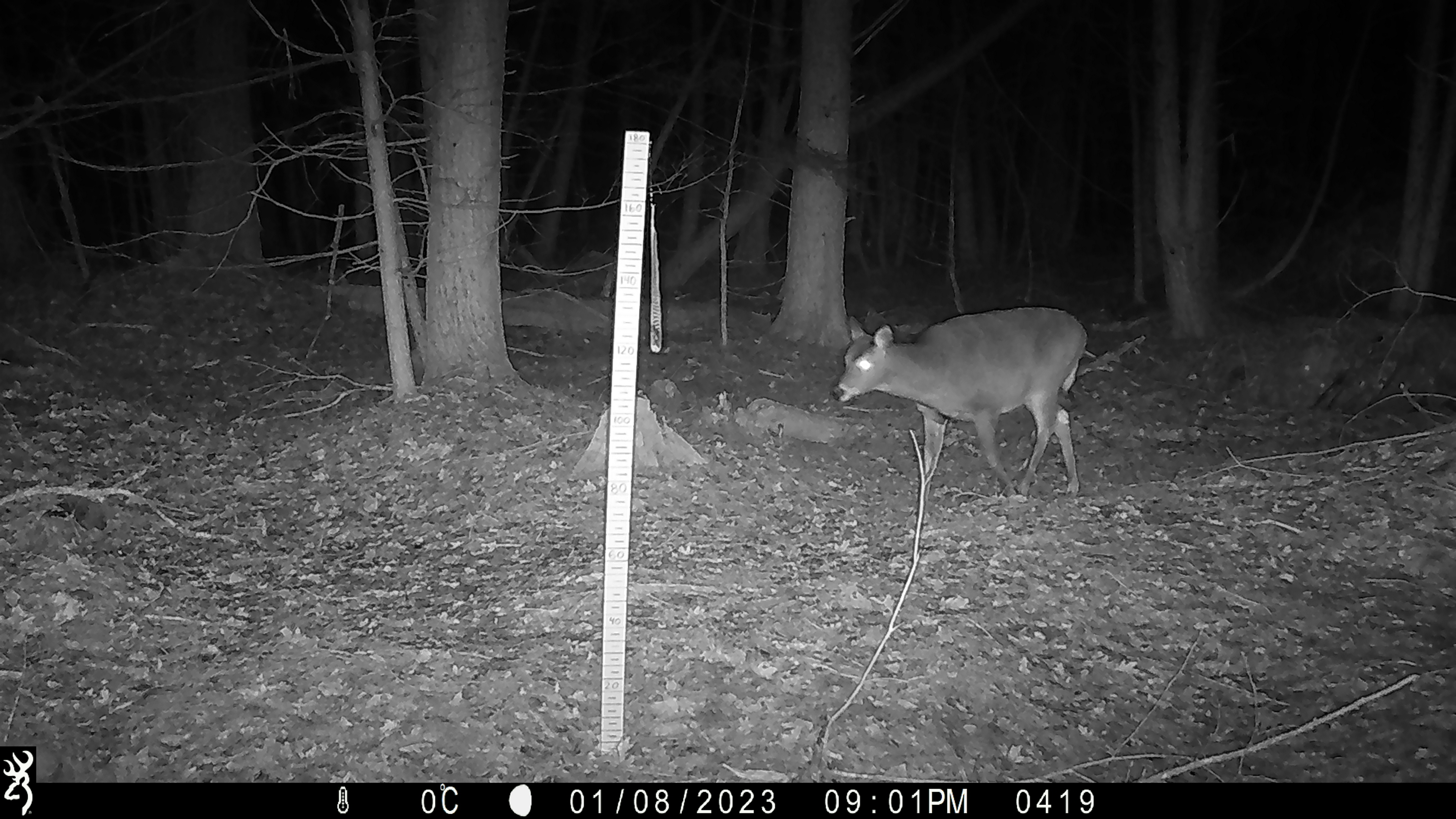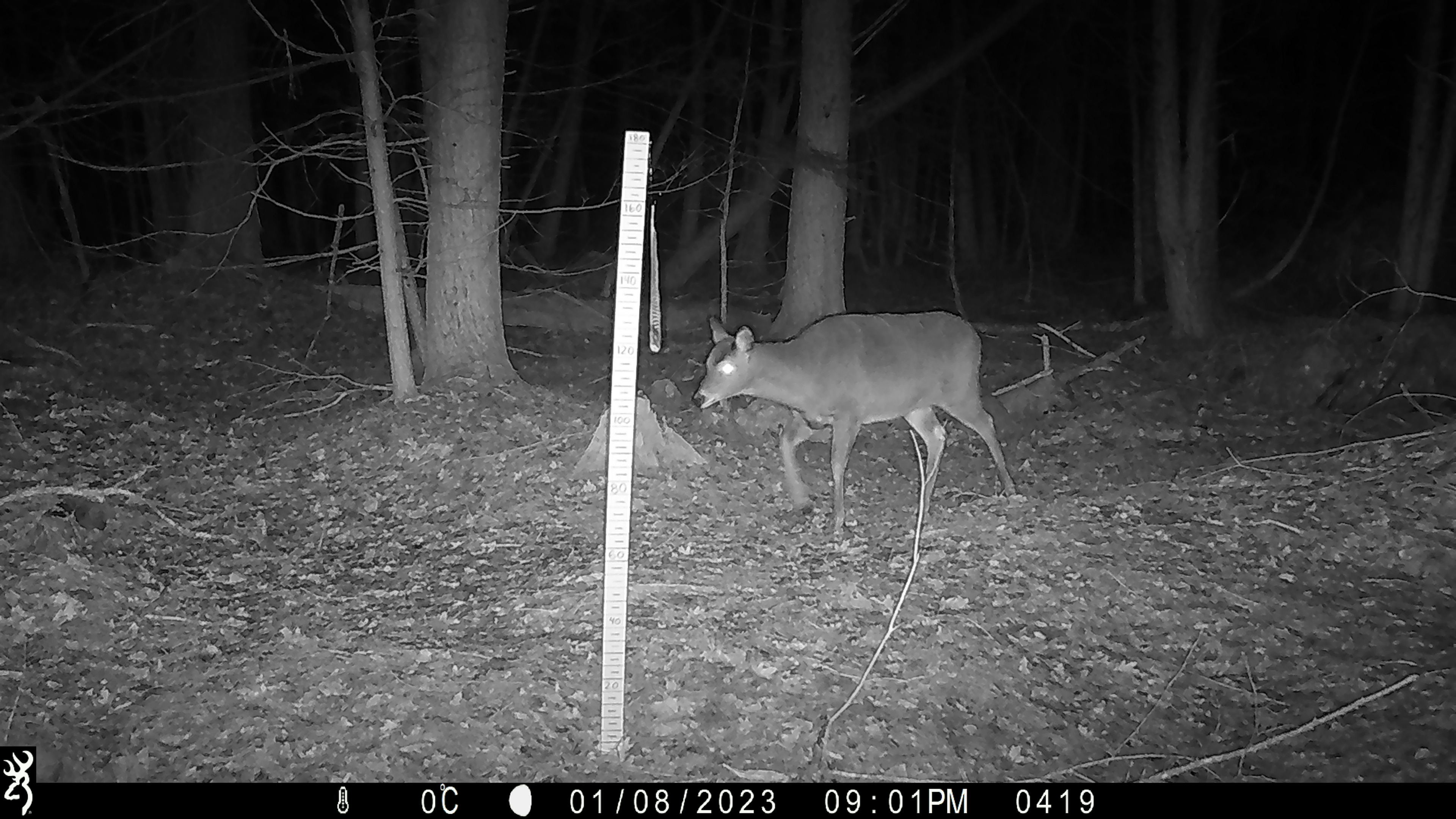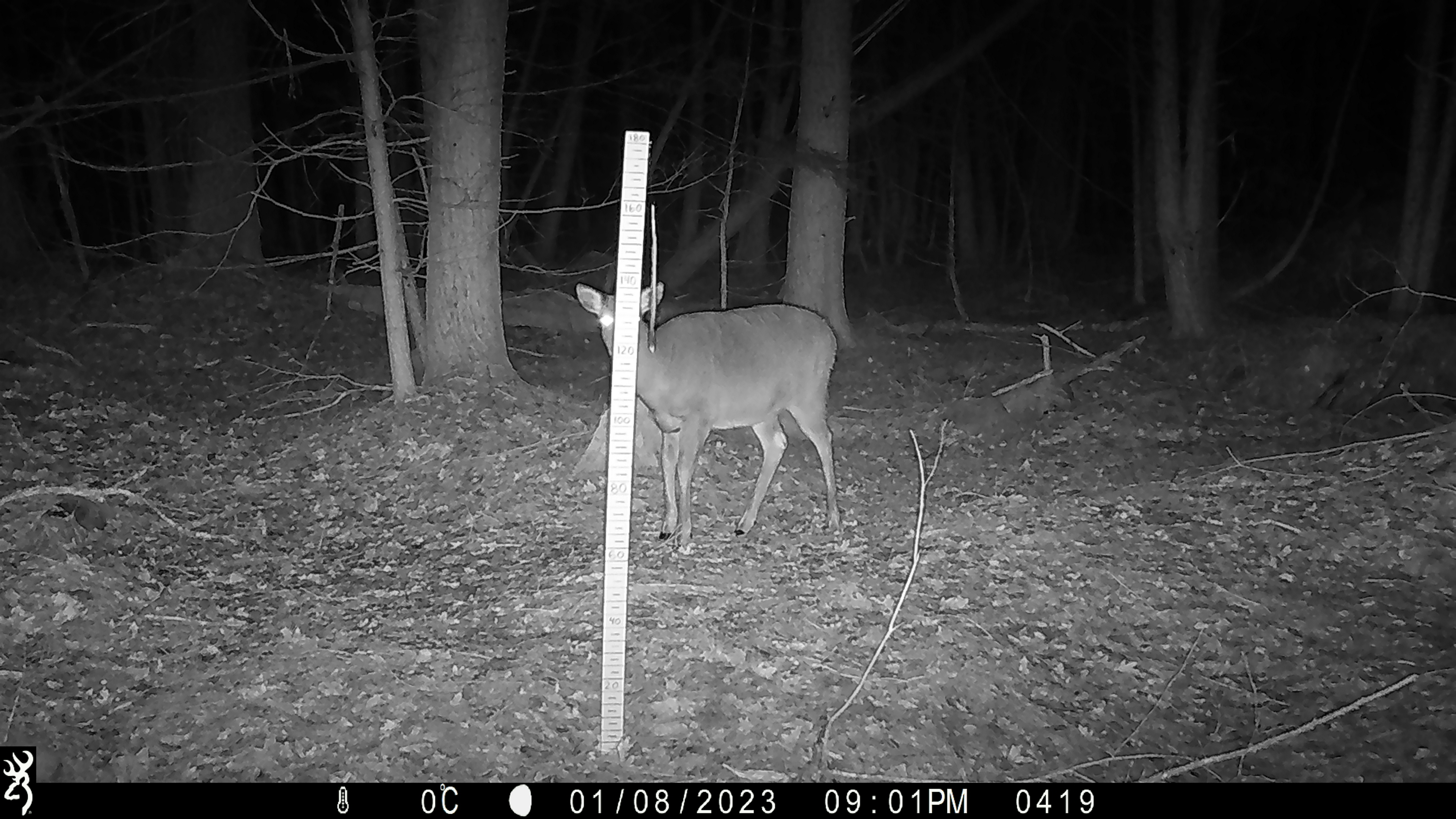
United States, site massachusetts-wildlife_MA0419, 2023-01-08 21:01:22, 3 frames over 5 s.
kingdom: Animalia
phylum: Chordata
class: Mammalia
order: Artiodactyla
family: Cervidae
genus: Odocoileus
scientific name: Odocoileus virginianus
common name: white-tailed deer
White-tailed deer (Odocoileus virginianus).